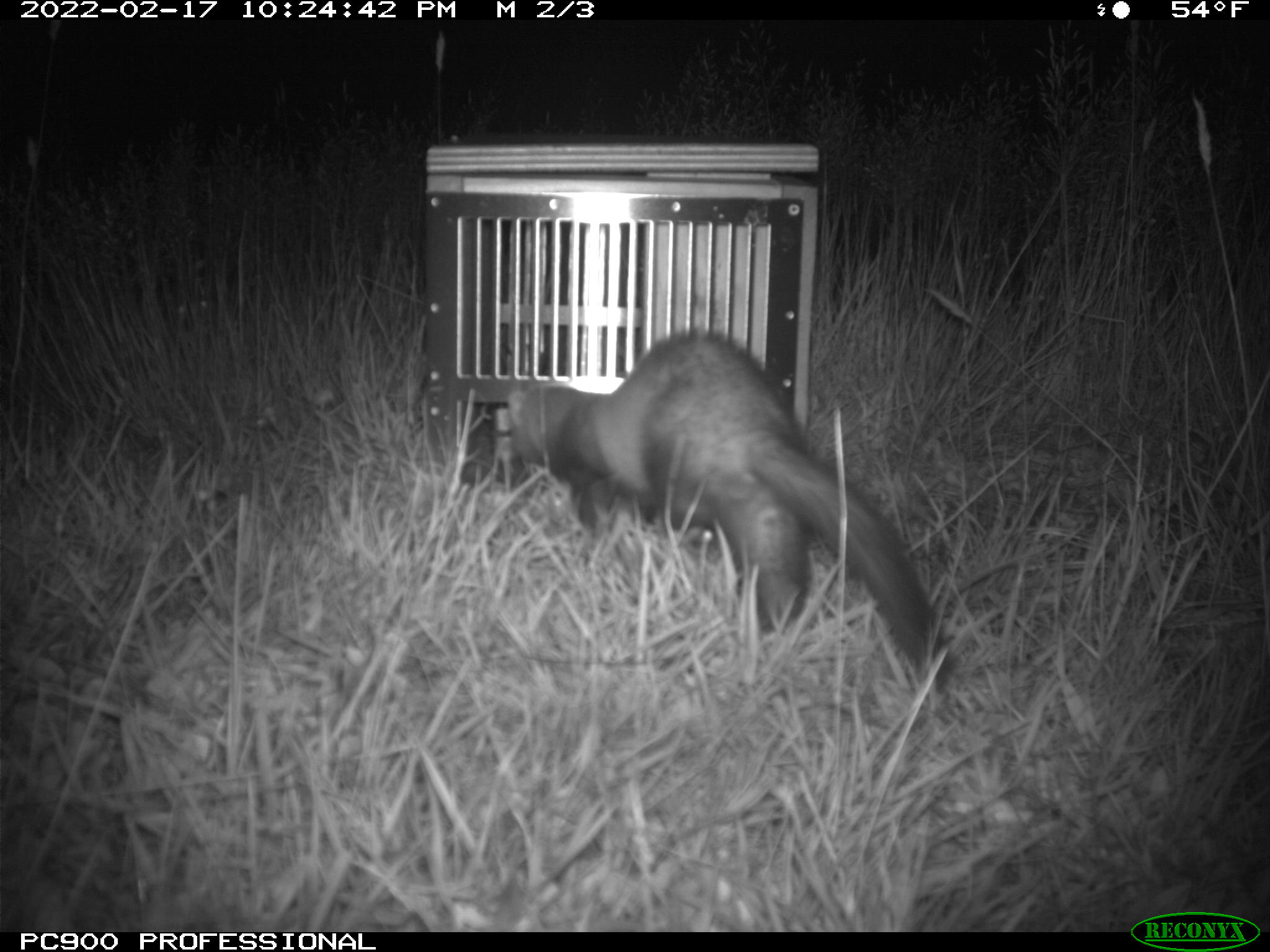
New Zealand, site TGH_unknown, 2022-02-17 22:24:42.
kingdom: Animalia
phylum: Chordata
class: Mammalia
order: Carnivora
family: Mustelidae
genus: Mustela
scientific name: Mustela furo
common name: ferret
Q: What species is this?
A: Ferret (Mustela furo).